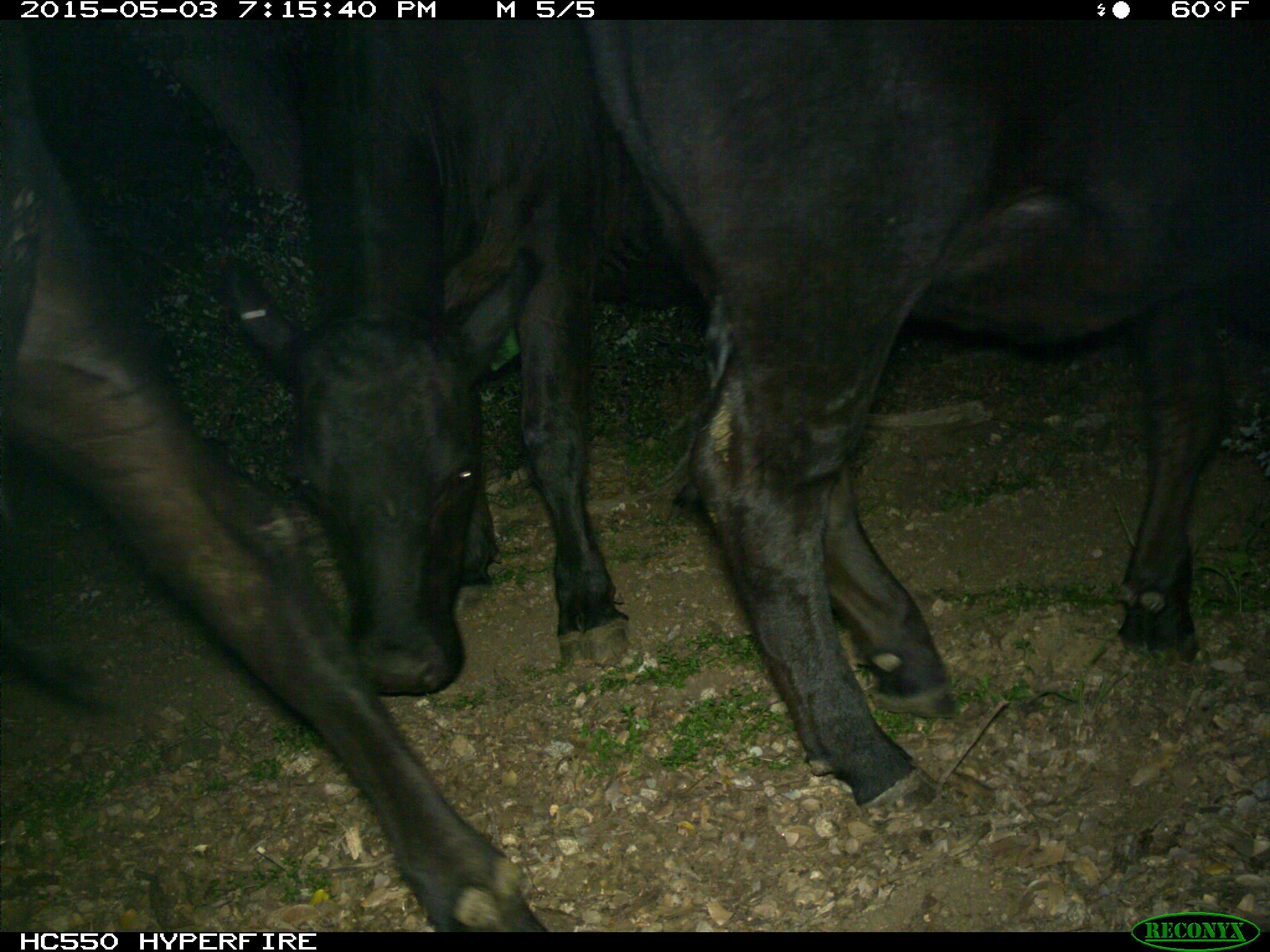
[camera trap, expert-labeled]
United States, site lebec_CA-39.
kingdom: Animalia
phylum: Chordata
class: Mammalia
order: Artiodactyla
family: Bovidae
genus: Bos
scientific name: Bos taurus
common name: domestic cow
Bos taurus (domestic cow).